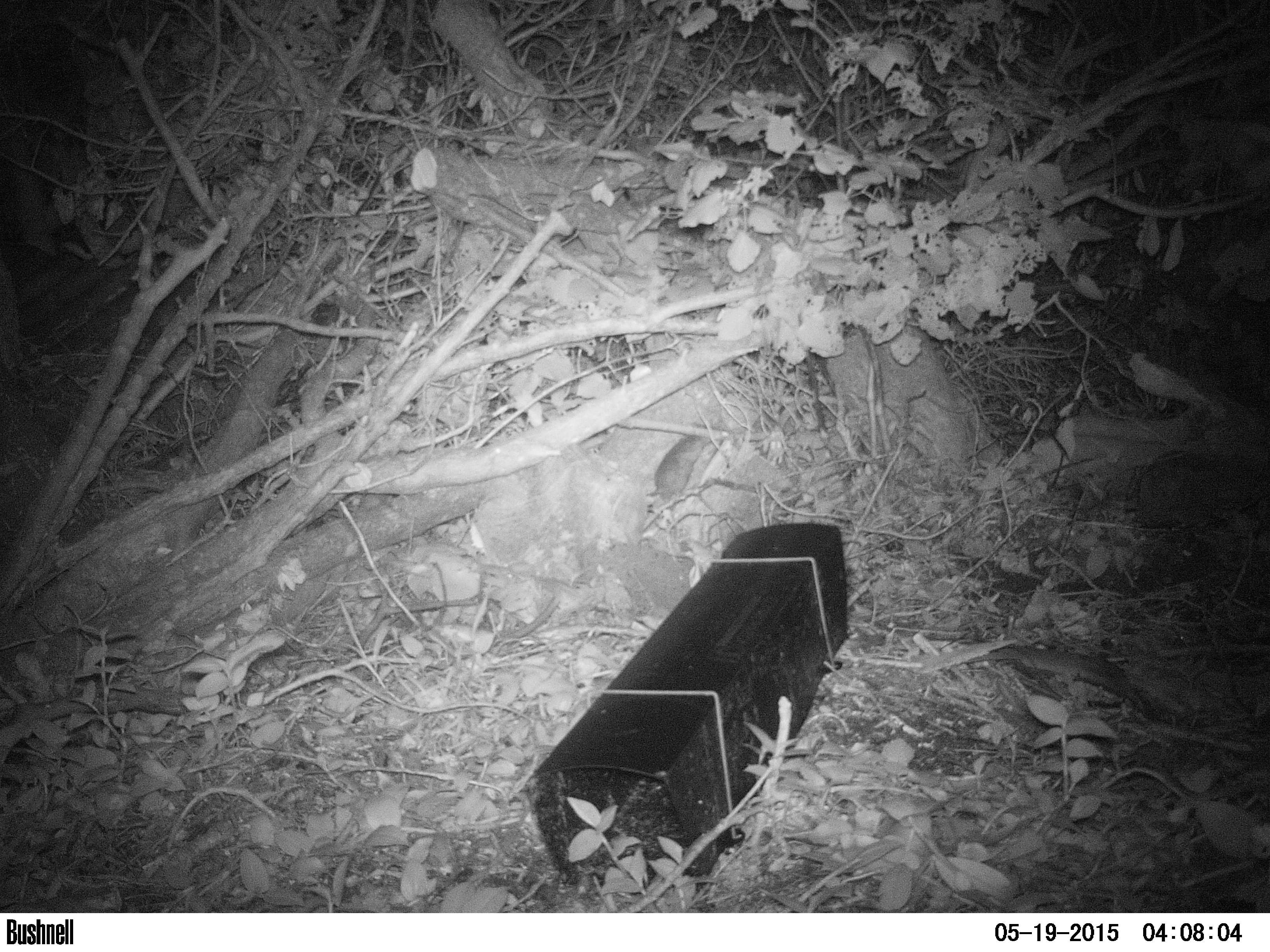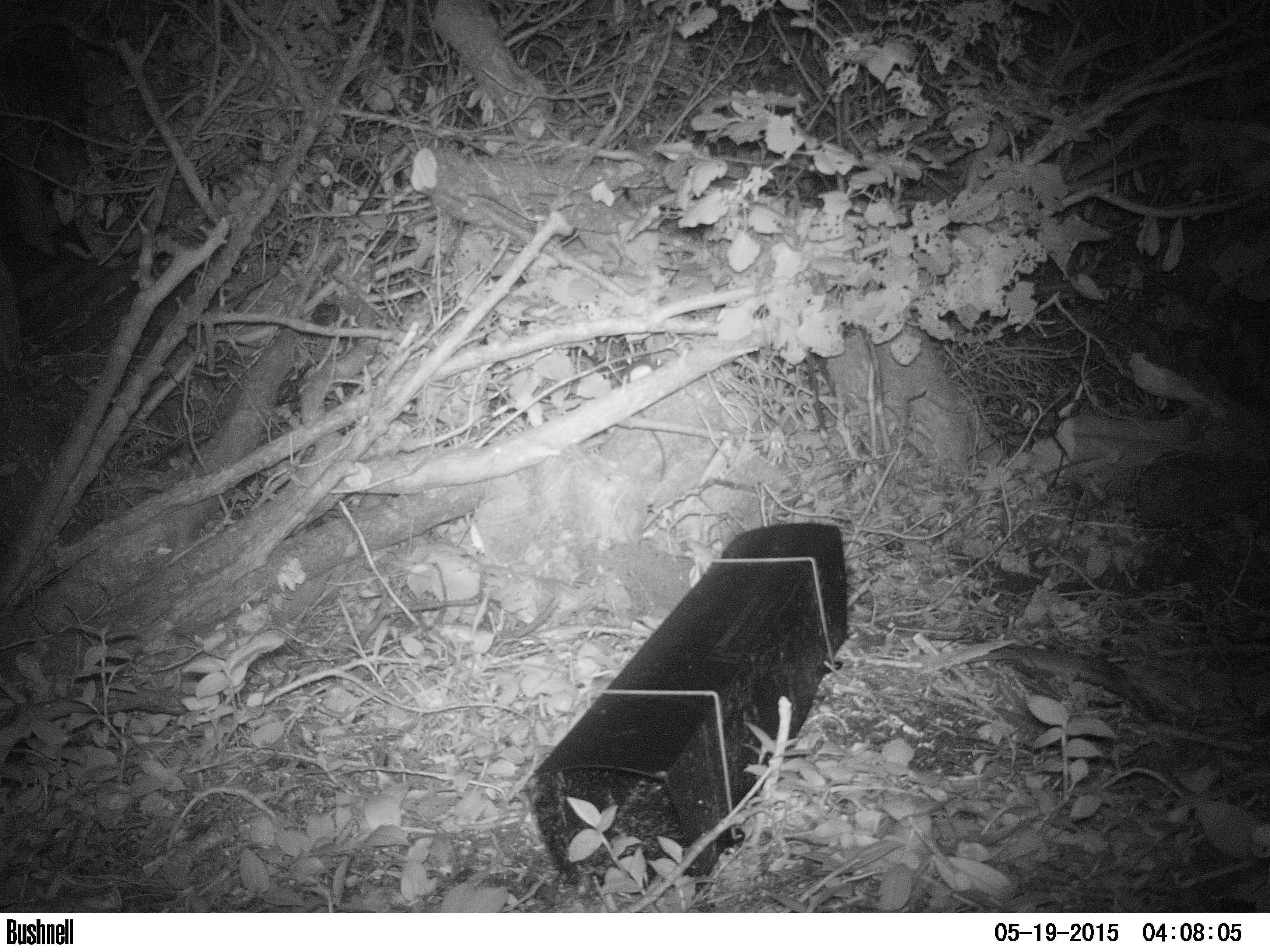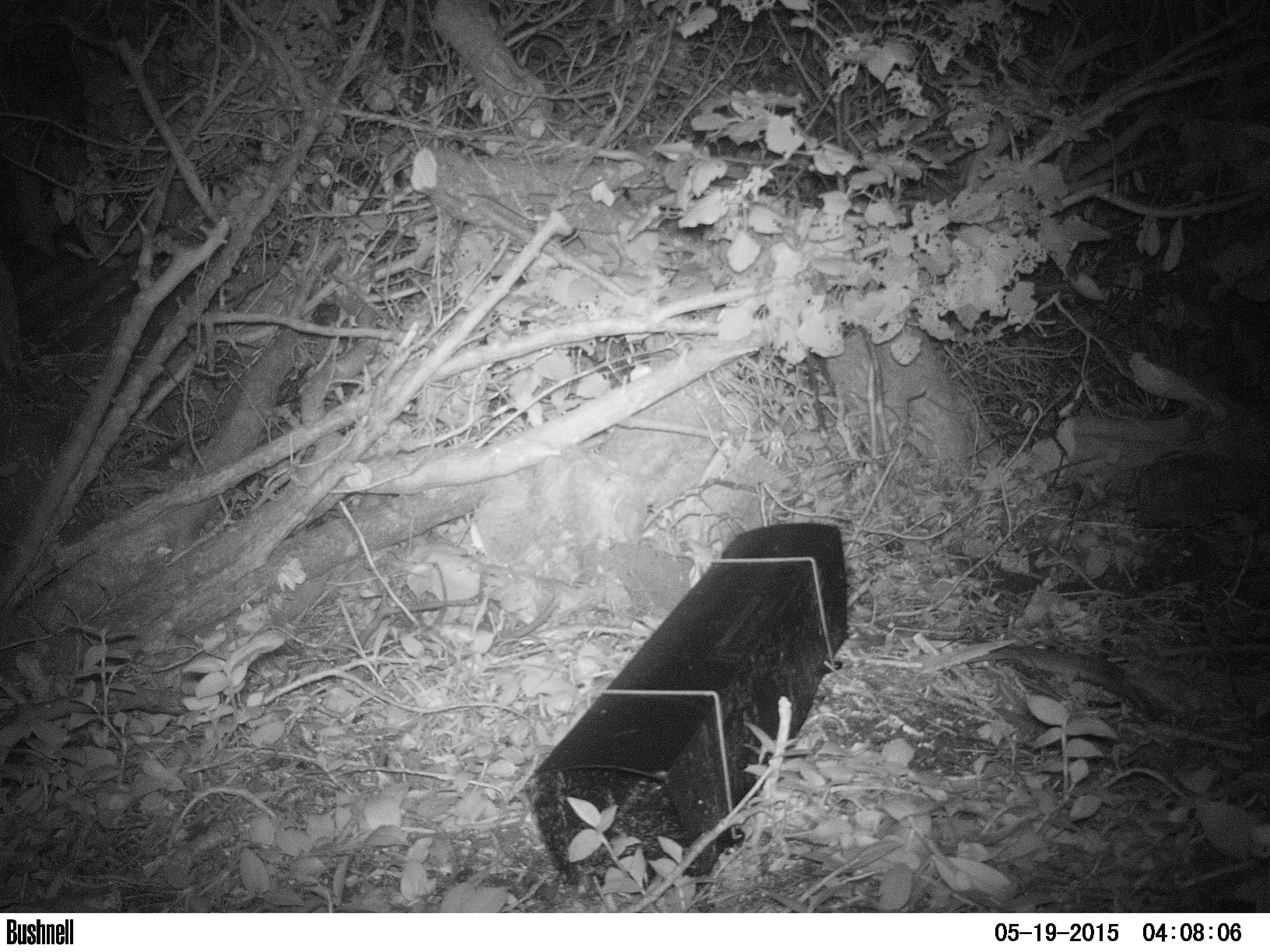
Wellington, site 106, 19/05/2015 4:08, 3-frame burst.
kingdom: Animalia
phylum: Chordata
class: Mammalia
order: Rodentia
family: Muridae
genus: Rattus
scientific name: Rattus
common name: rat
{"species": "rat (Rattus)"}